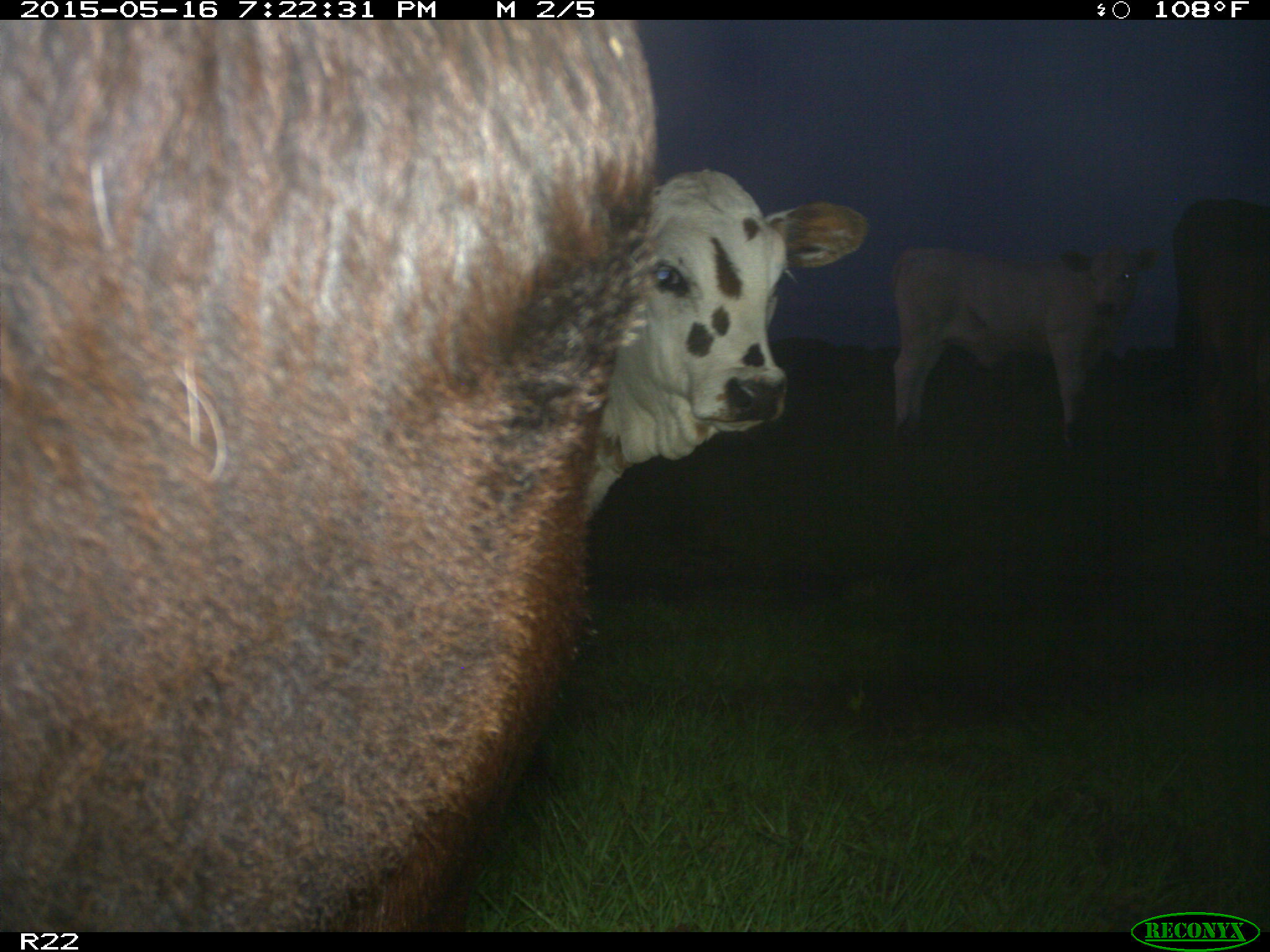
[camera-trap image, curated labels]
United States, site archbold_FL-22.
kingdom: Animalia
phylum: Chordata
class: Mammalia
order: Artiodactyla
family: Bovidae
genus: Bos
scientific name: Bos taurus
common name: domestic cow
Bos taurus (domestic cow).